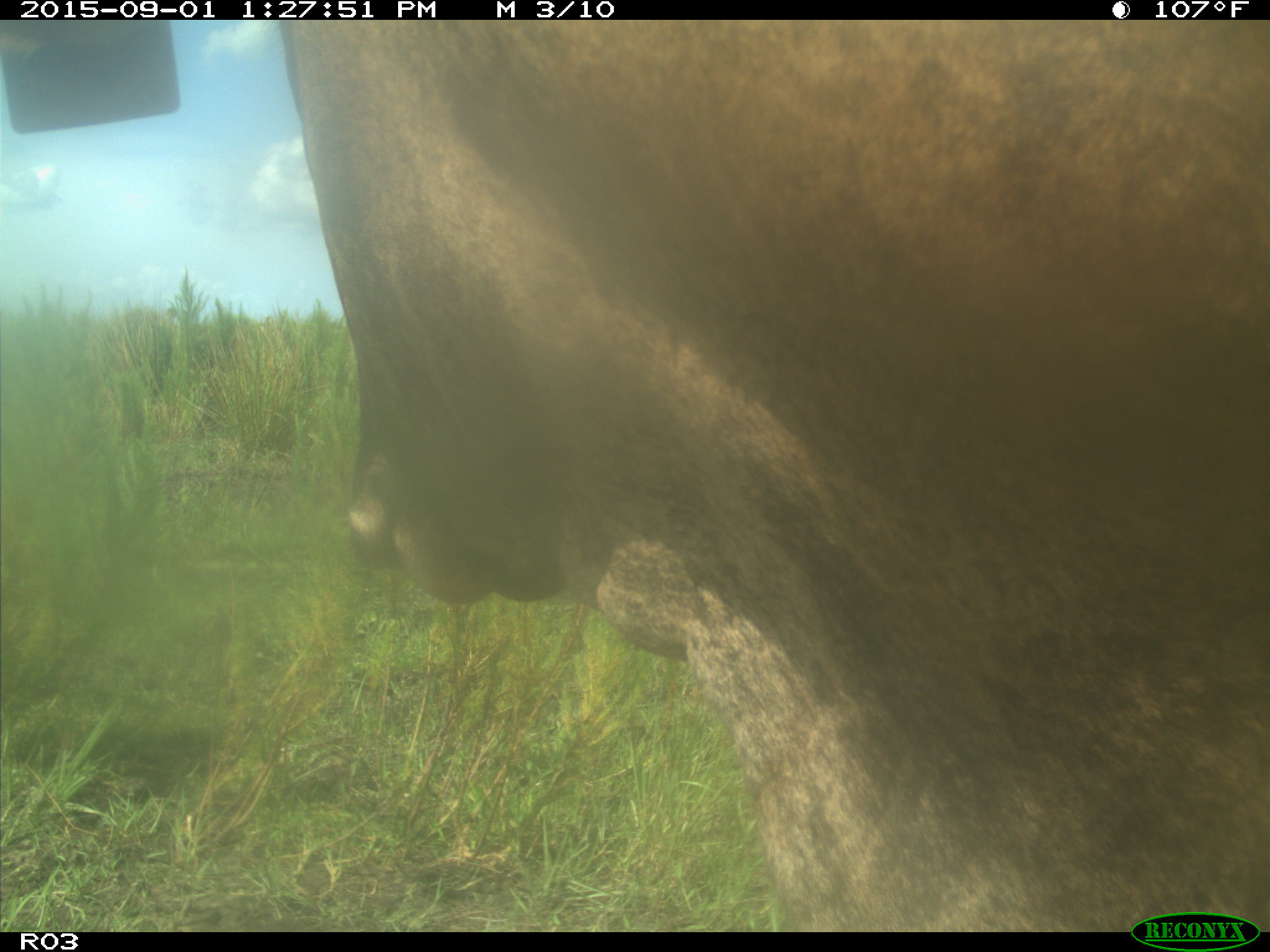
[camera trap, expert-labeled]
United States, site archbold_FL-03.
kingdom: Animalia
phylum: Chordata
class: Mammalia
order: Artiodactyla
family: Bovidae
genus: Bos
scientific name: Bos taurus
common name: domestic cow